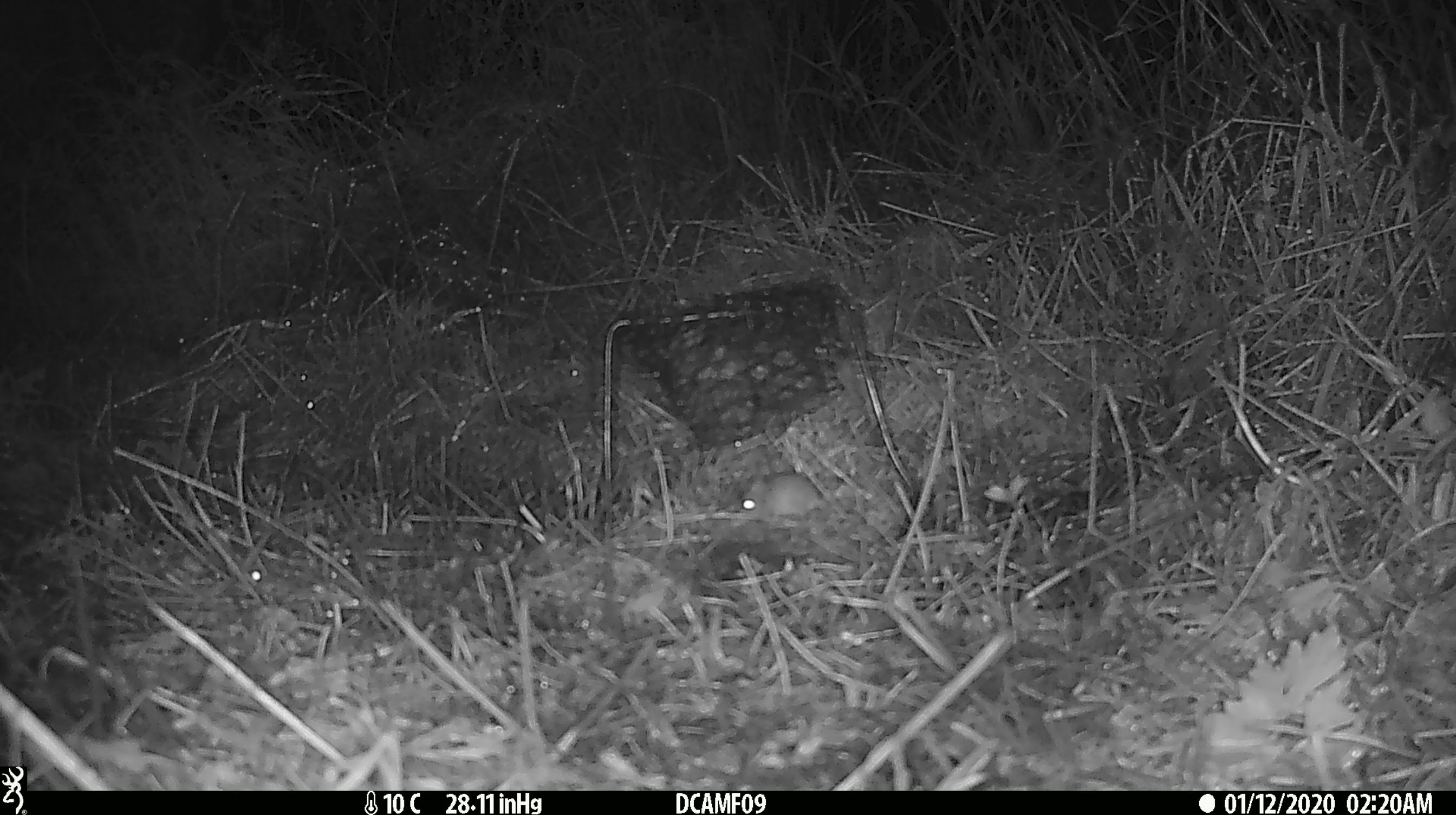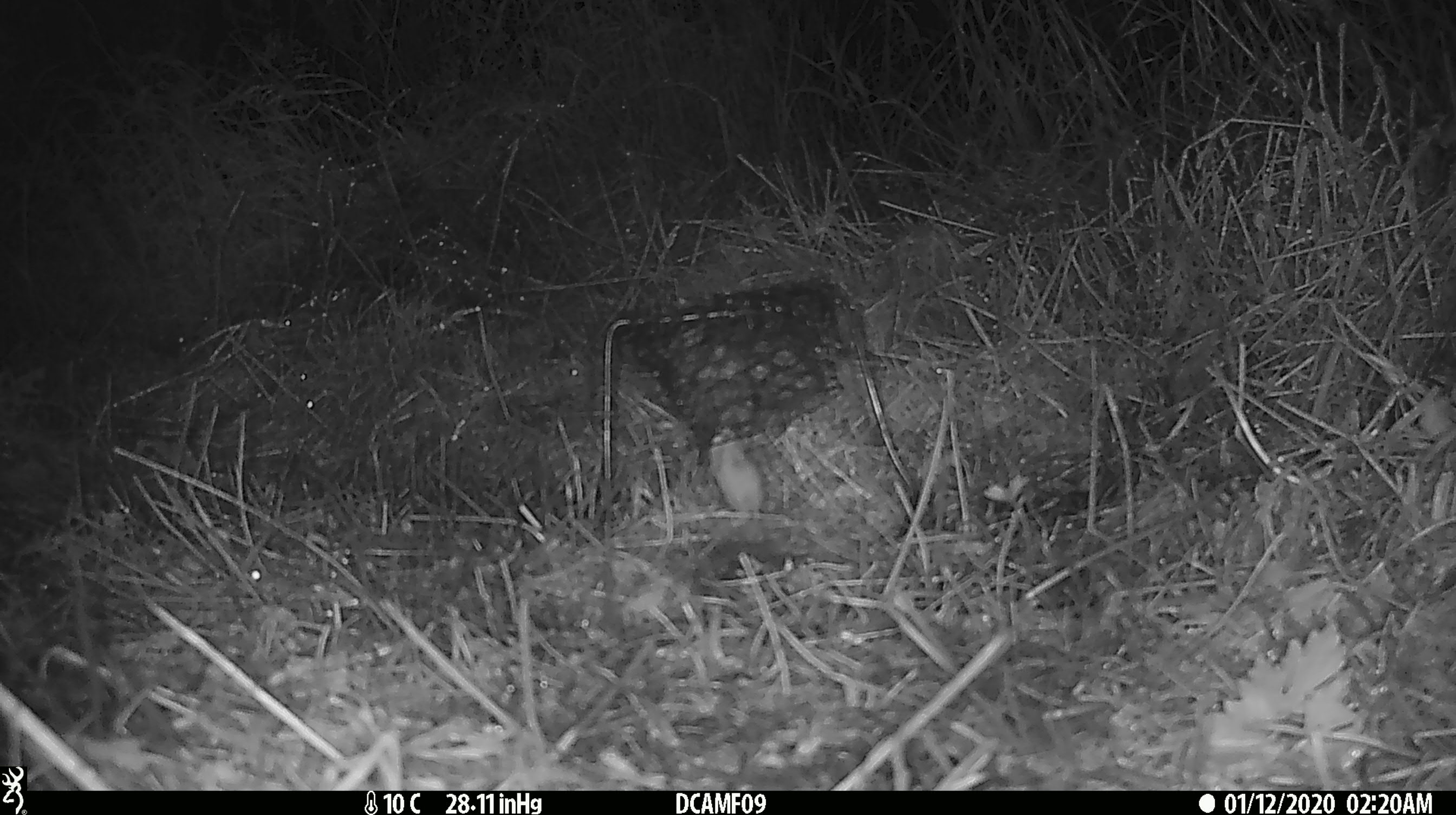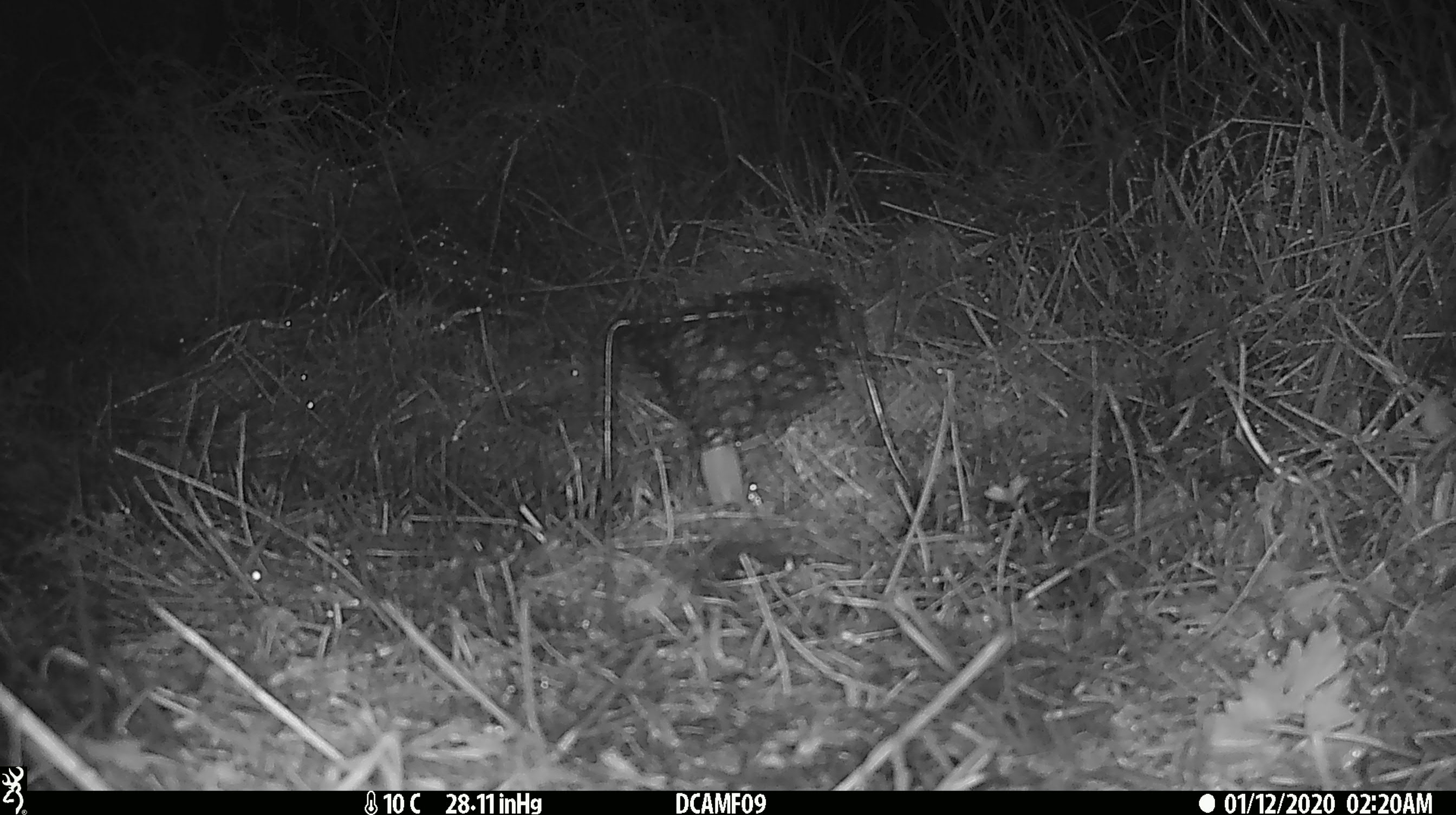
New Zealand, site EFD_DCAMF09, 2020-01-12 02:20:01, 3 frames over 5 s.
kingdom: Animalia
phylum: Chordata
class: Mammalia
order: Rodentia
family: Muridae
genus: Mus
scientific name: Mus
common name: mouse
Mouse (Mus).